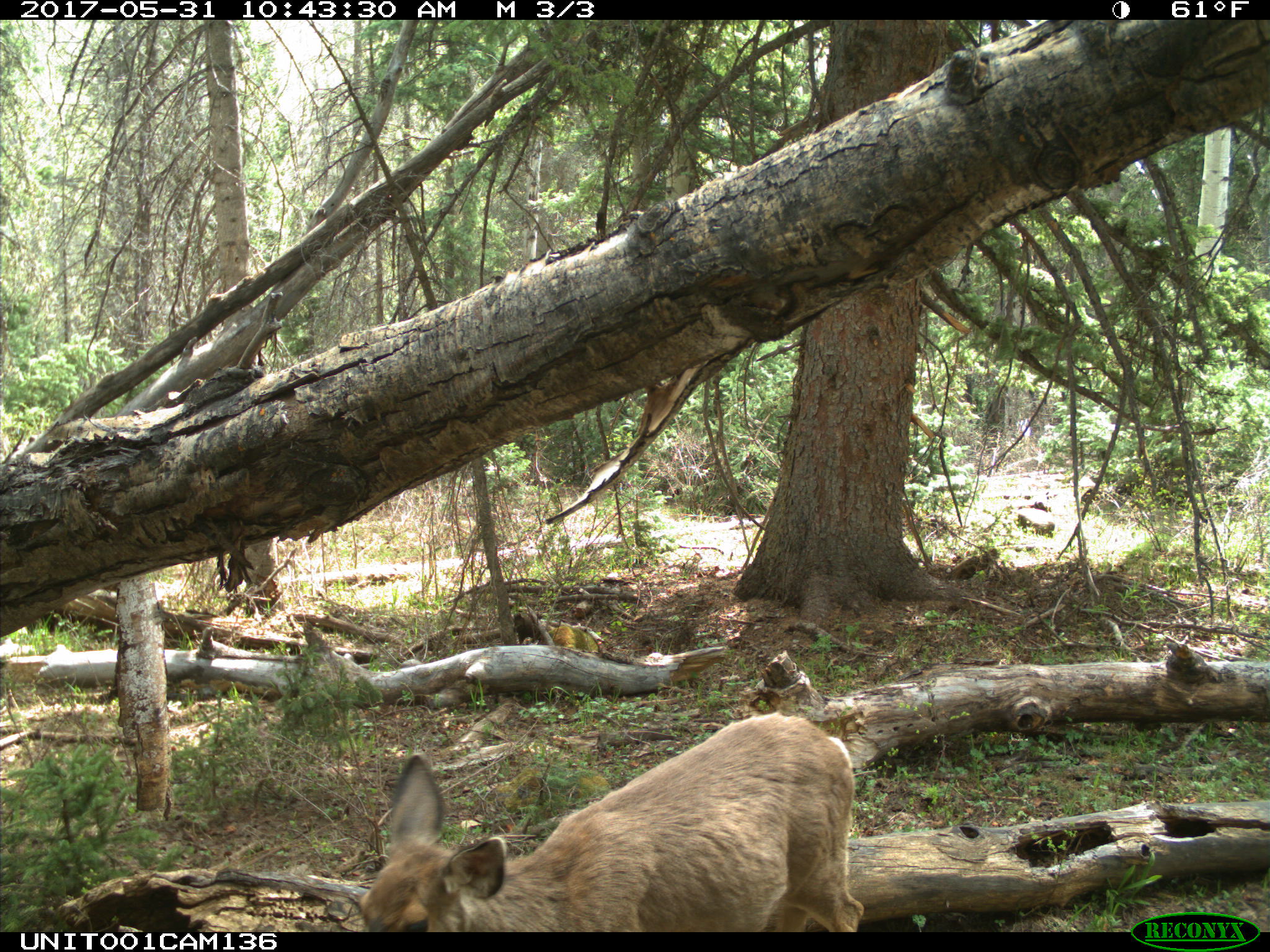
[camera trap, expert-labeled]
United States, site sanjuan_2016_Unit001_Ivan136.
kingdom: Animalia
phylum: Chordata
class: Mammalia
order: Artiodactyla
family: Cervidae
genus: Odocoileus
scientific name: Odocoileus hemionus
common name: mule deer